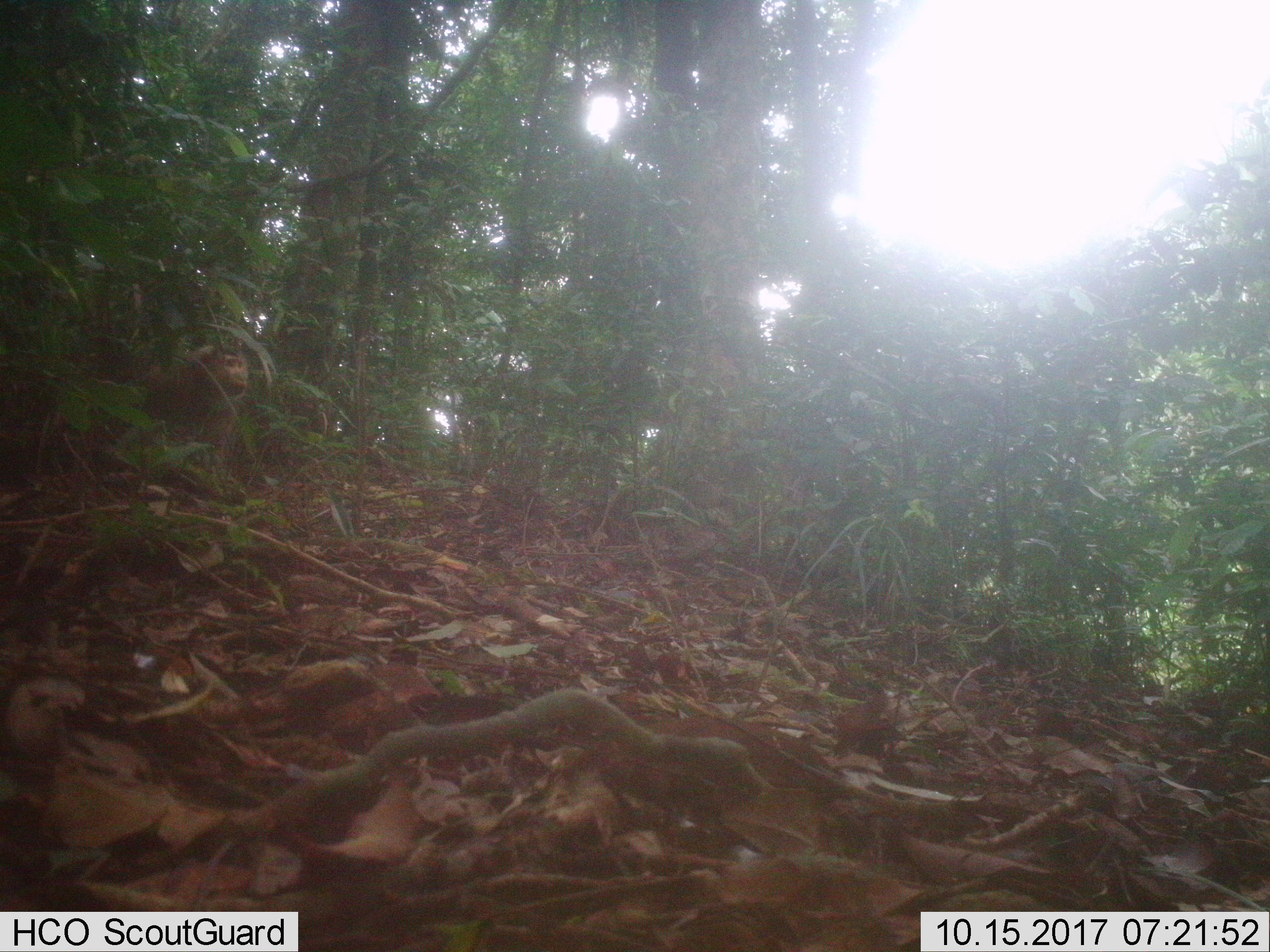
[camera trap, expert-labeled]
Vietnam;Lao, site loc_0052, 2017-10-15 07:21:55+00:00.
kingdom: Animalia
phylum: Chordata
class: Mammalia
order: Primates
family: Cercopithecidae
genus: Macaca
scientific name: Macaca nemestrina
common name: pig-tailed macaque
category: pig tailed macaque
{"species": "pig tailed macaque (pig-tailed macaque) (Macaca nemestrina)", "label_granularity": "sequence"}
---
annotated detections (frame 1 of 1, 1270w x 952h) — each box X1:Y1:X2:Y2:
pig tailed macaque: 149:342:248:450